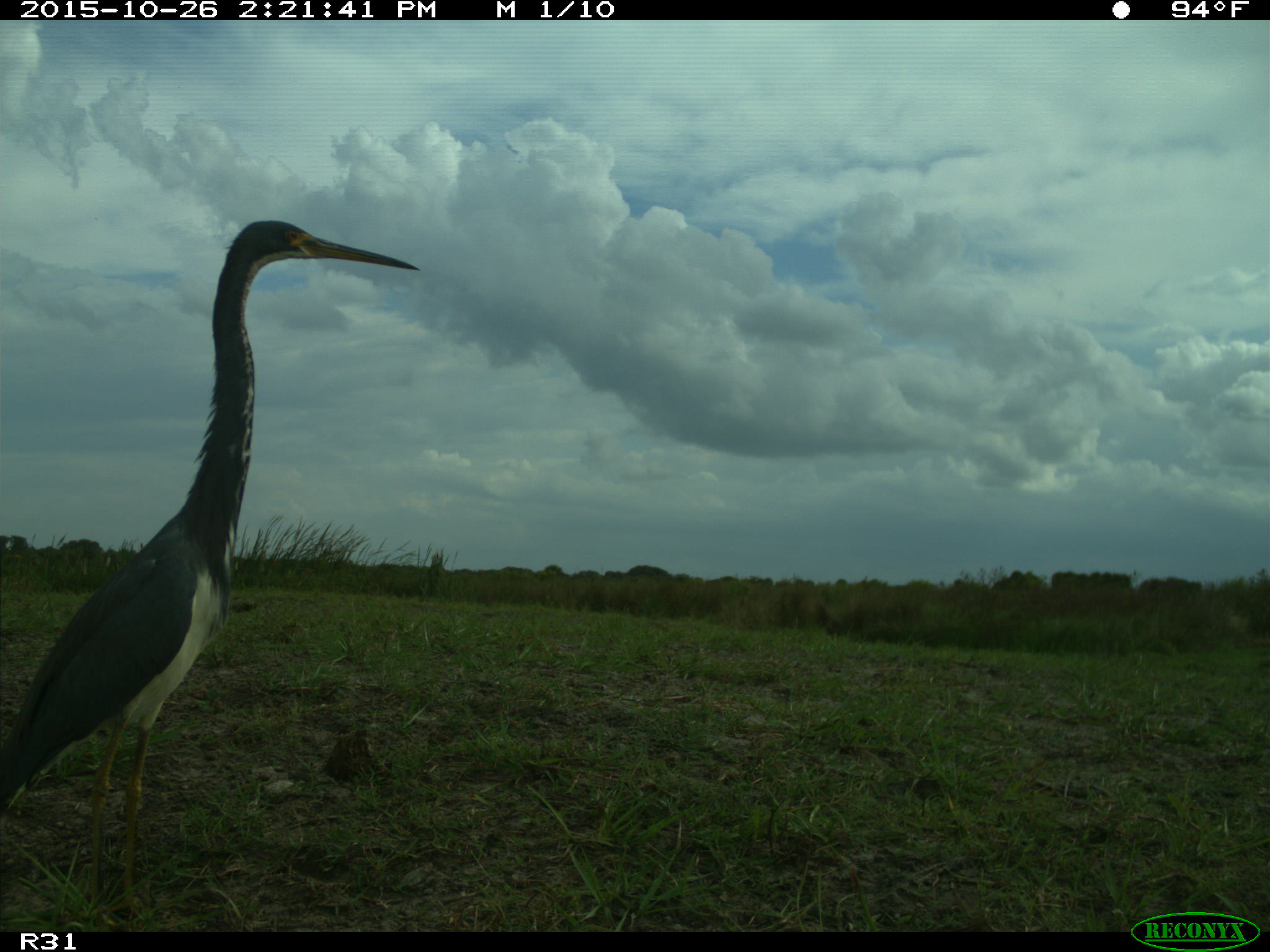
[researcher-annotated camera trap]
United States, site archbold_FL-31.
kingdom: Animalia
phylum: Chordata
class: Aves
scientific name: Aves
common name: birds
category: unidentified bird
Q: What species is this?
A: Unidentified bird (birds) (Aves).